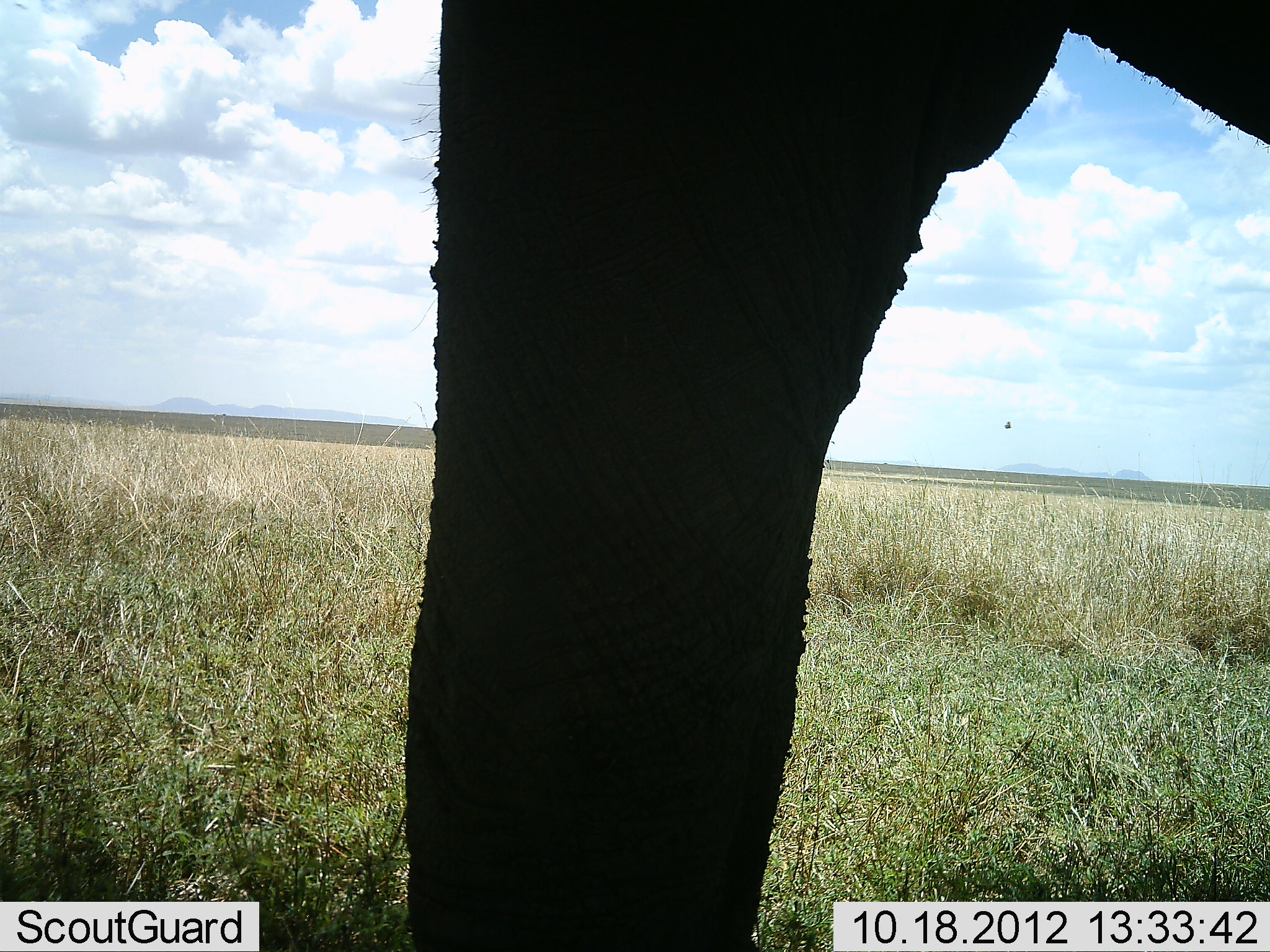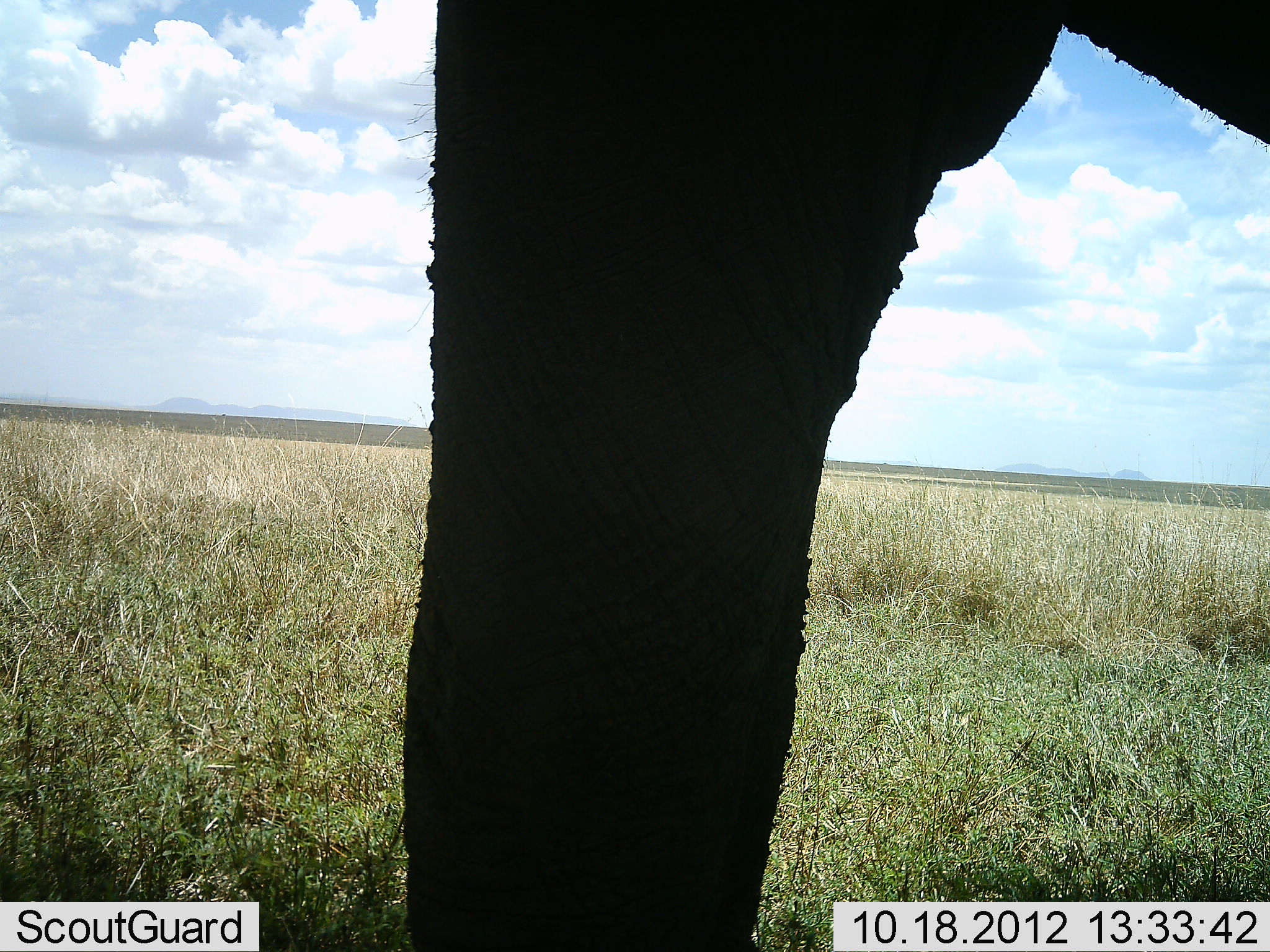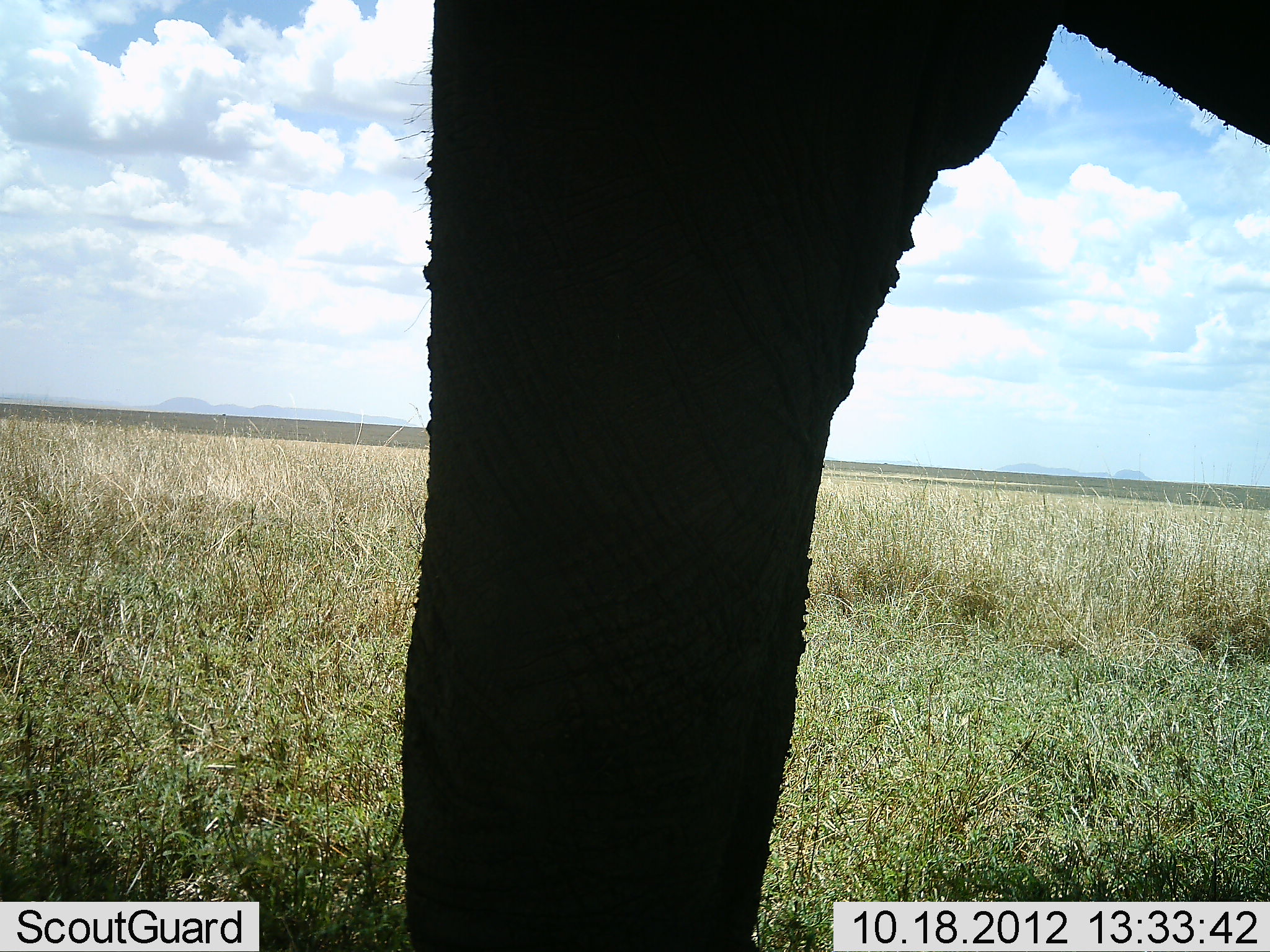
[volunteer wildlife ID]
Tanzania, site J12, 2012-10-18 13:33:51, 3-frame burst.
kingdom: Animalia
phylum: Chordata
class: Mammalia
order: Proboscidea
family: Elephantidae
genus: Loxodonta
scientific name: Loxodonta africana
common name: african bush elephant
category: elephant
Elephant (african bush elephant) (Loxodonta africana), count 1. Behavior (volunteer vote fractions): standing 100%, resting 0%, moving 0%, interacting 0%. Young present (vote fraction): 0%. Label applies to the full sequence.